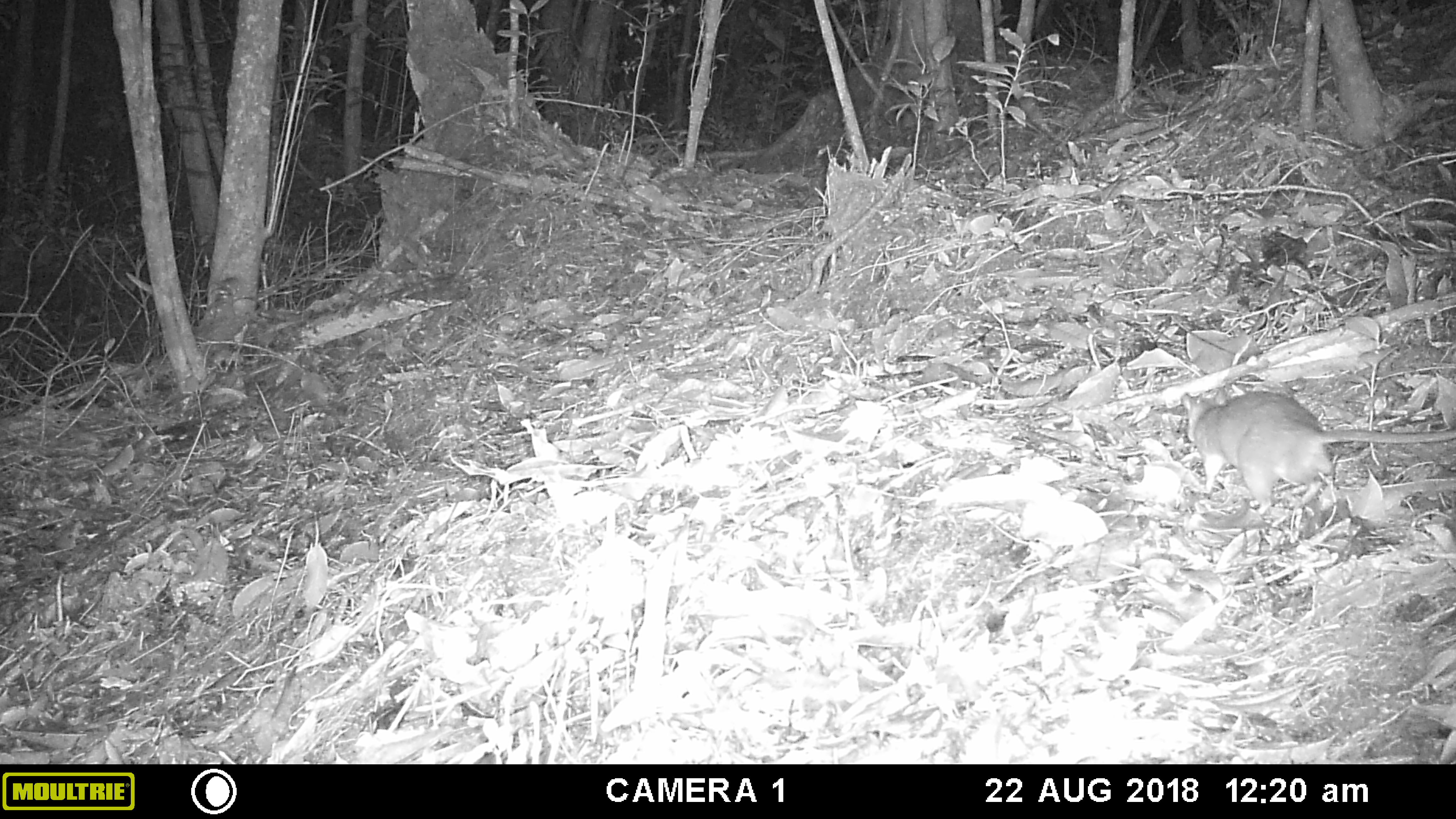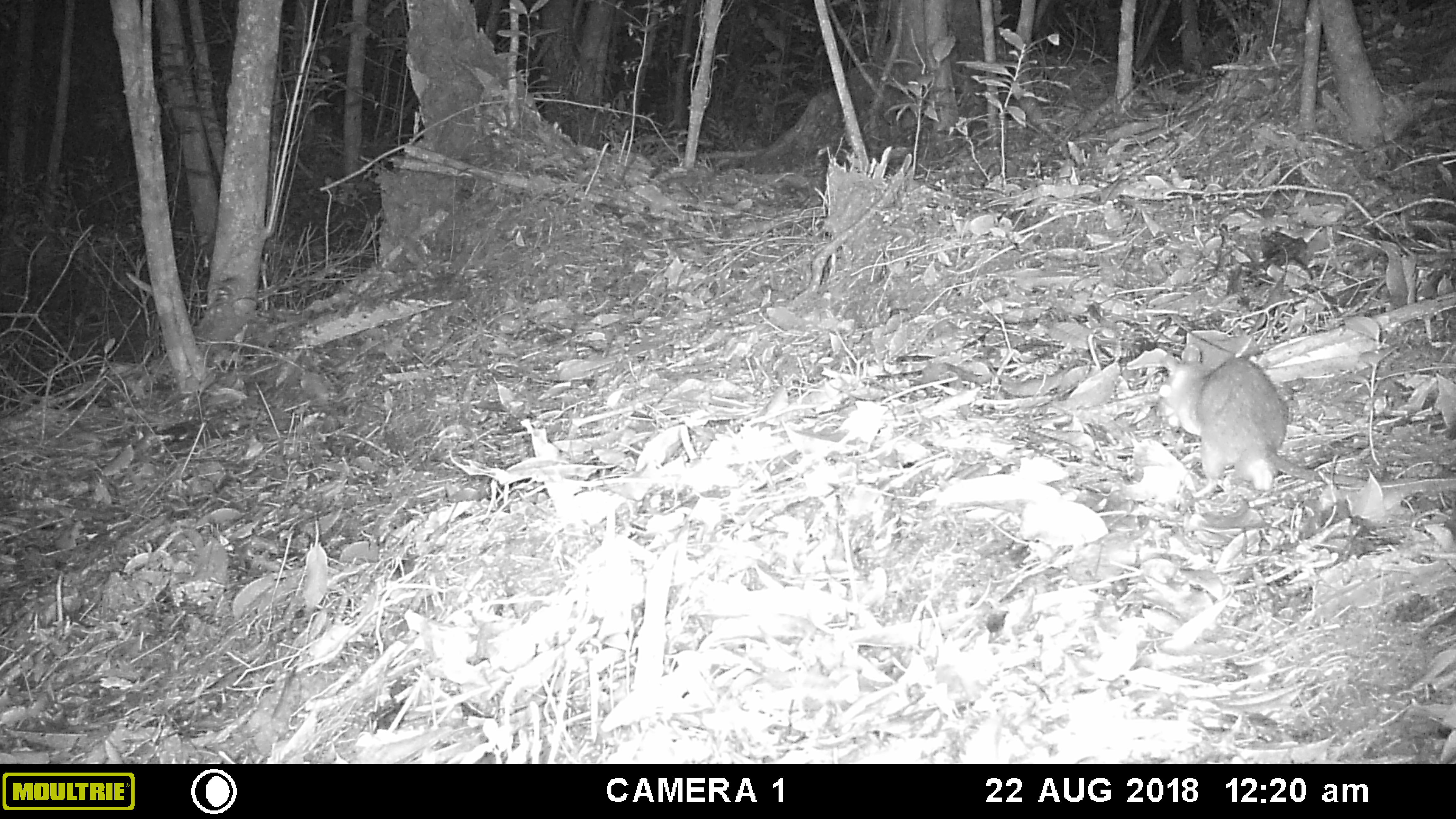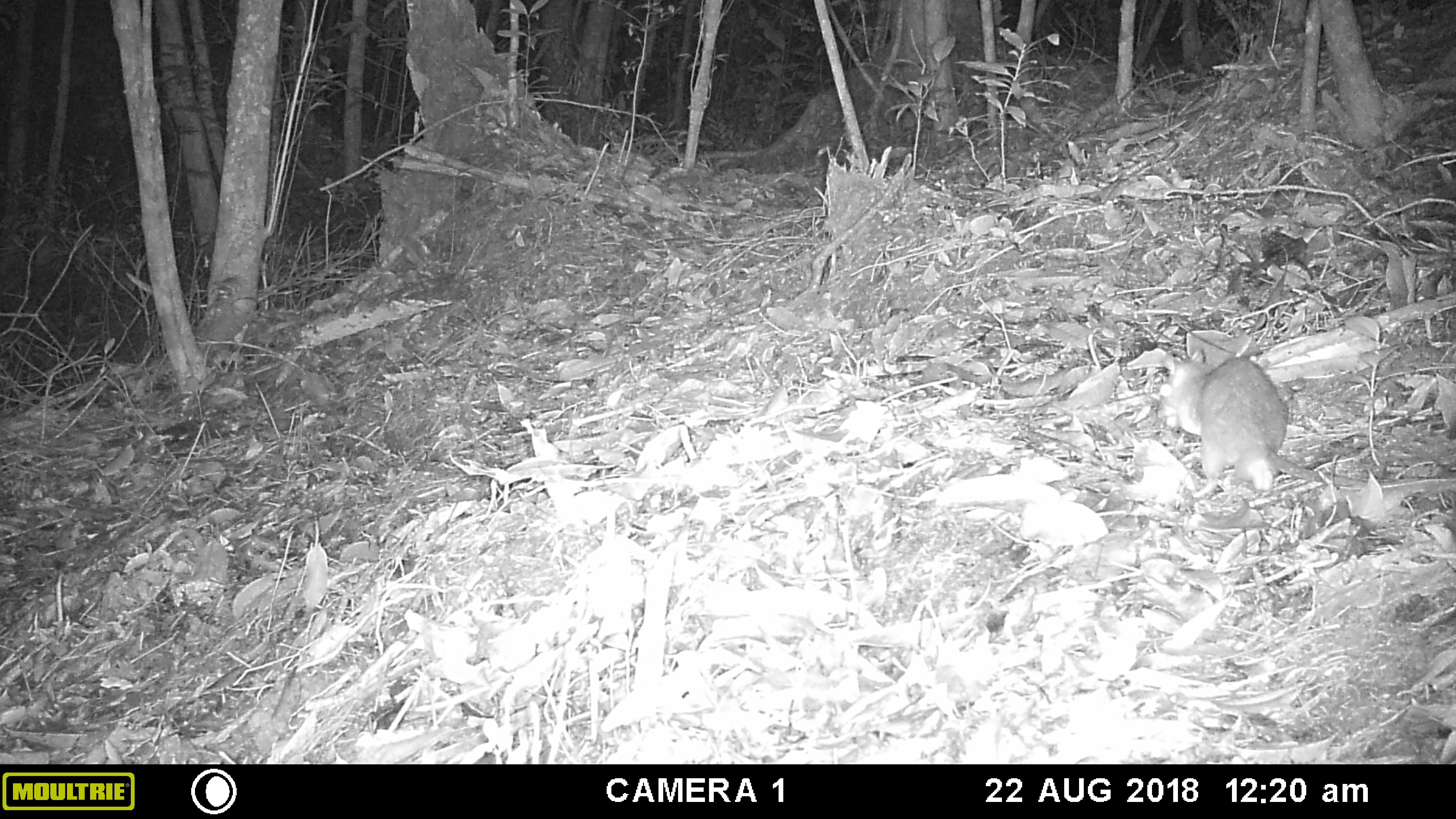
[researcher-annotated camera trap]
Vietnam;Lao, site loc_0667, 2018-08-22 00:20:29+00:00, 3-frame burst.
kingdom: Animalia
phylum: Chordata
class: Mammalia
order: Rodentia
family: Muridae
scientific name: Muridae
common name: old-world mice and rats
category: unidentified murid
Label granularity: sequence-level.